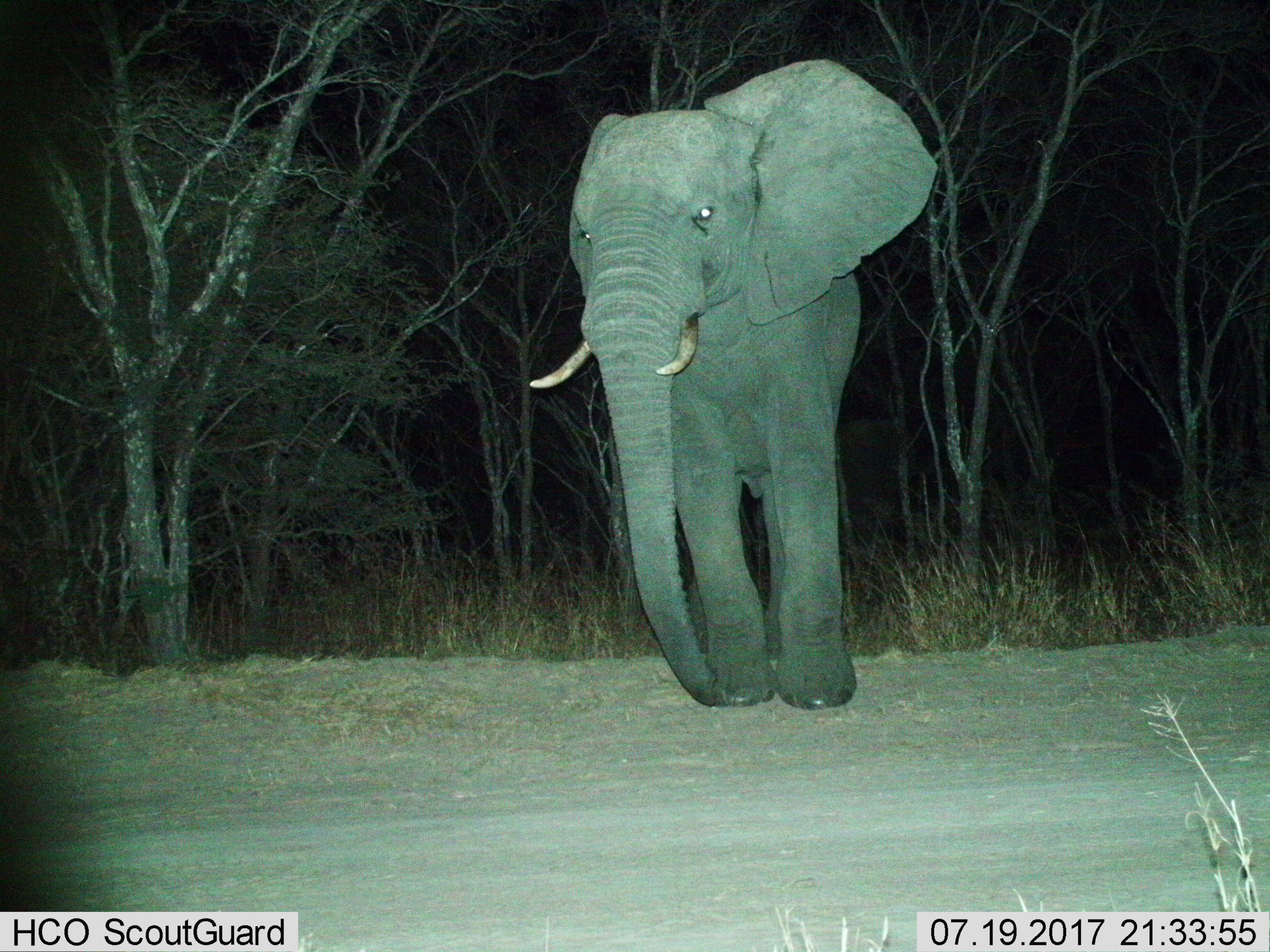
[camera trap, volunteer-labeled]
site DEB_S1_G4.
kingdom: Animalia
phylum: Chordata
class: Mammalia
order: Proboscidea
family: Elephantidae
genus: Loxodonta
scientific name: Loxodonta africana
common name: african bush elephant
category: elephant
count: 1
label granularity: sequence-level